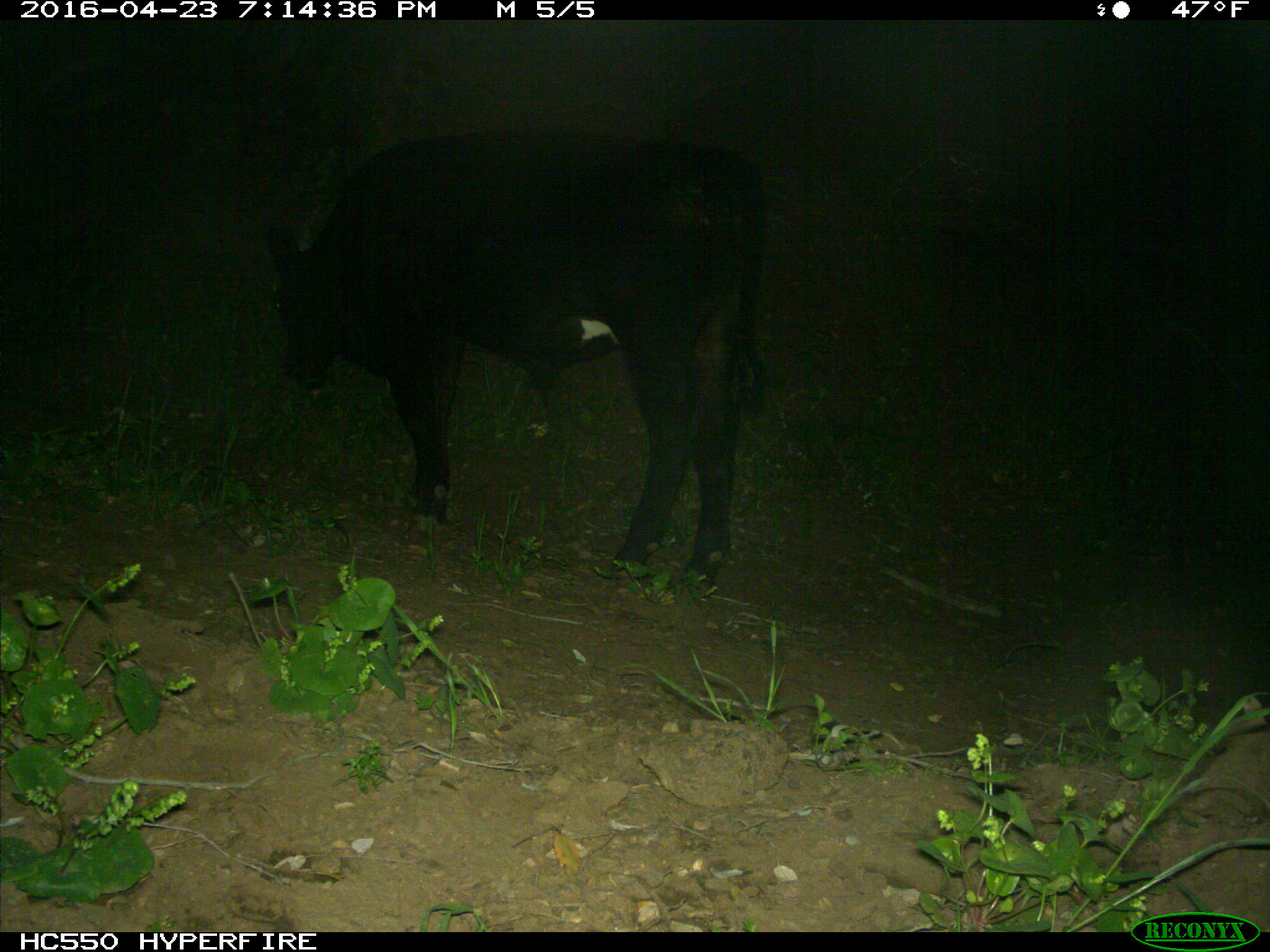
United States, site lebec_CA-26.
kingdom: Animalia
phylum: Chordata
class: Mammalia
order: Artiodactyla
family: Bovidae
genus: Bos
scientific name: Bos taurus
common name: domestic cow